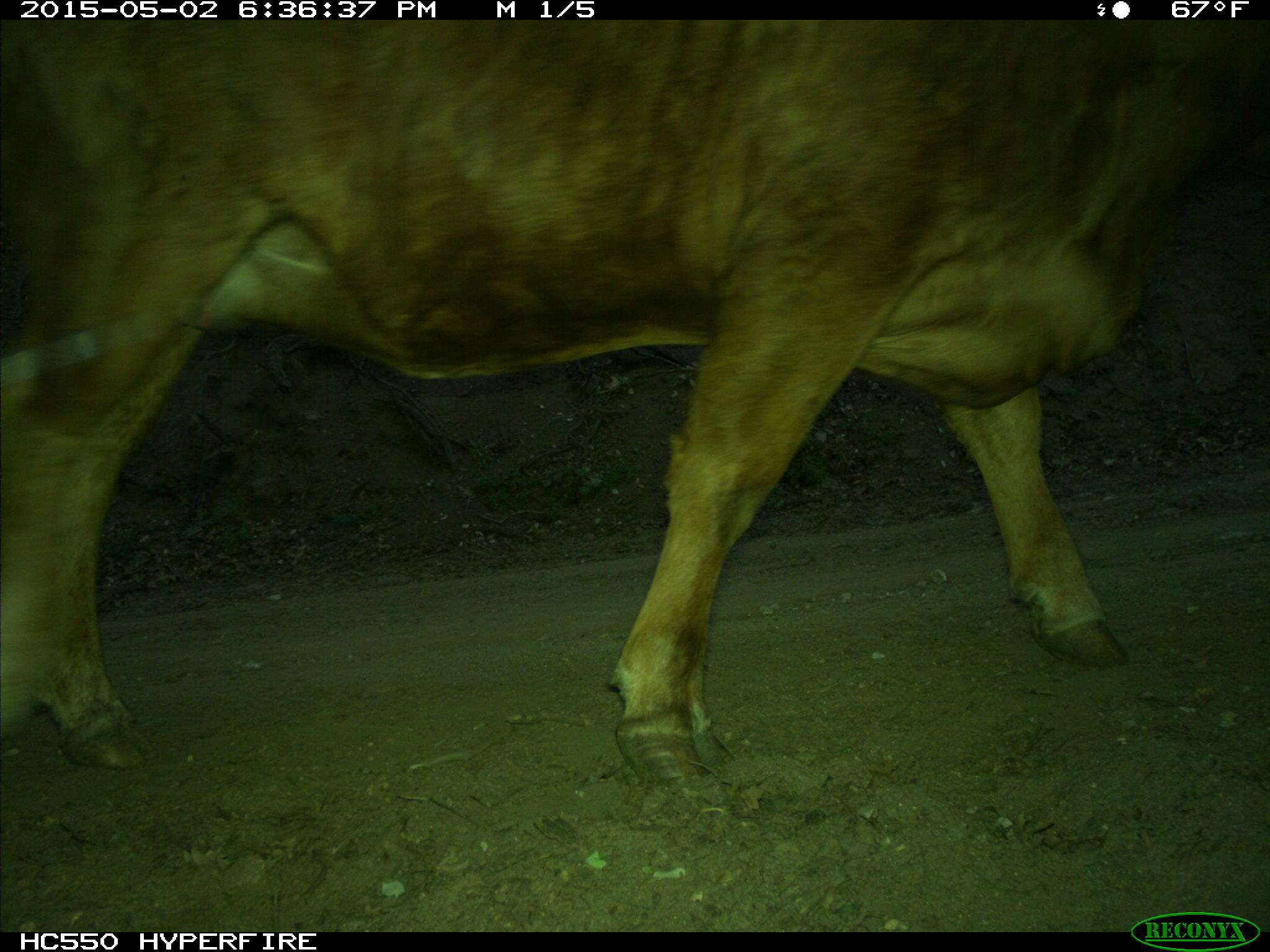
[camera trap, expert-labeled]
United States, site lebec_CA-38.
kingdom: Animalia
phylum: Chordata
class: Mammalia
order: Artiodactyla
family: Bovidae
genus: Bos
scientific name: Bos taurus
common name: domestic cow